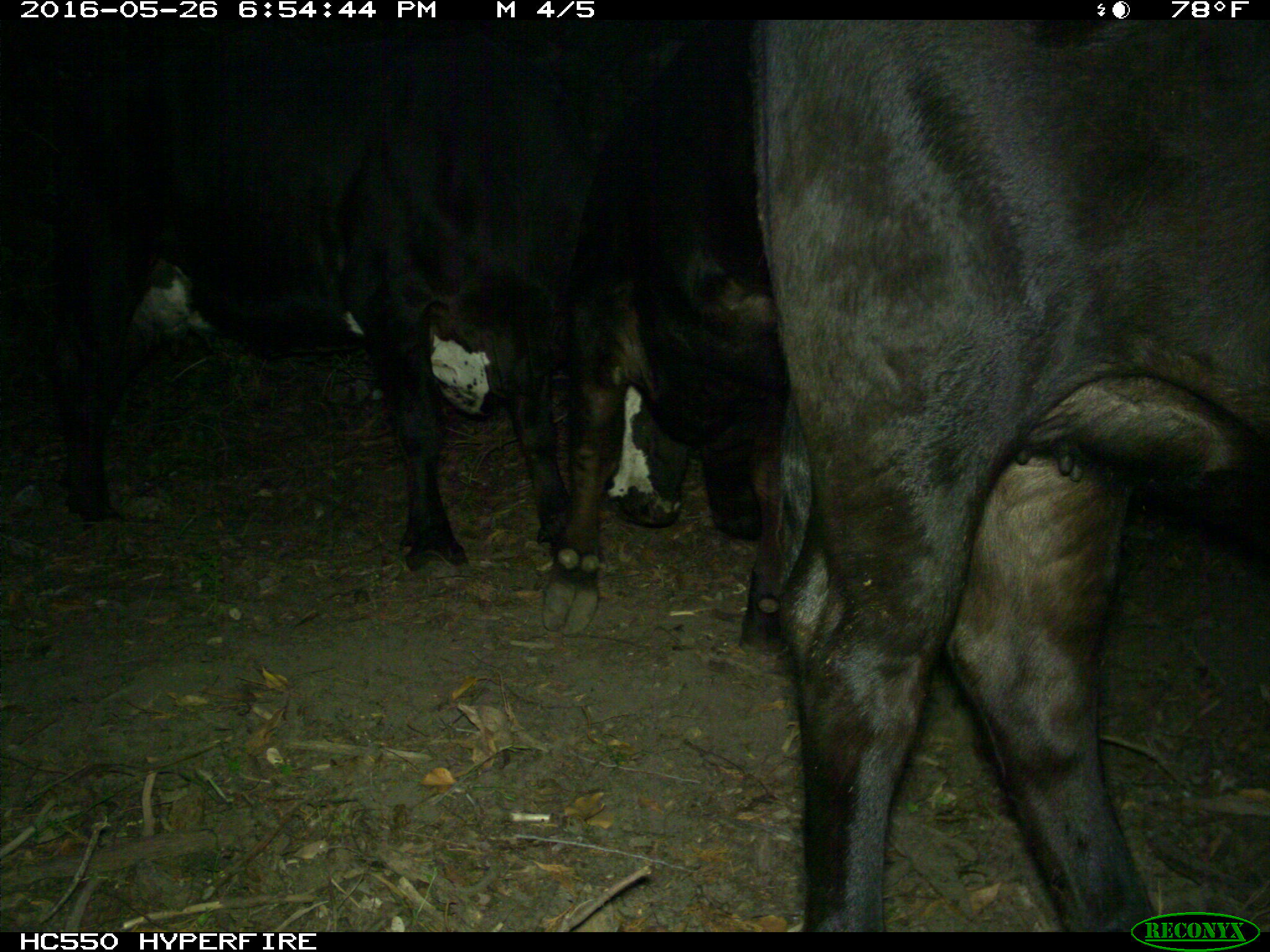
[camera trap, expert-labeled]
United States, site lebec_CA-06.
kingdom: Animalia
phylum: Chordata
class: Mammalia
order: Artiodactyla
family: Bovidae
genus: Bos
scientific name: Bos taurus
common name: domestic cow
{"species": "Bos taurus (domestic cow)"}